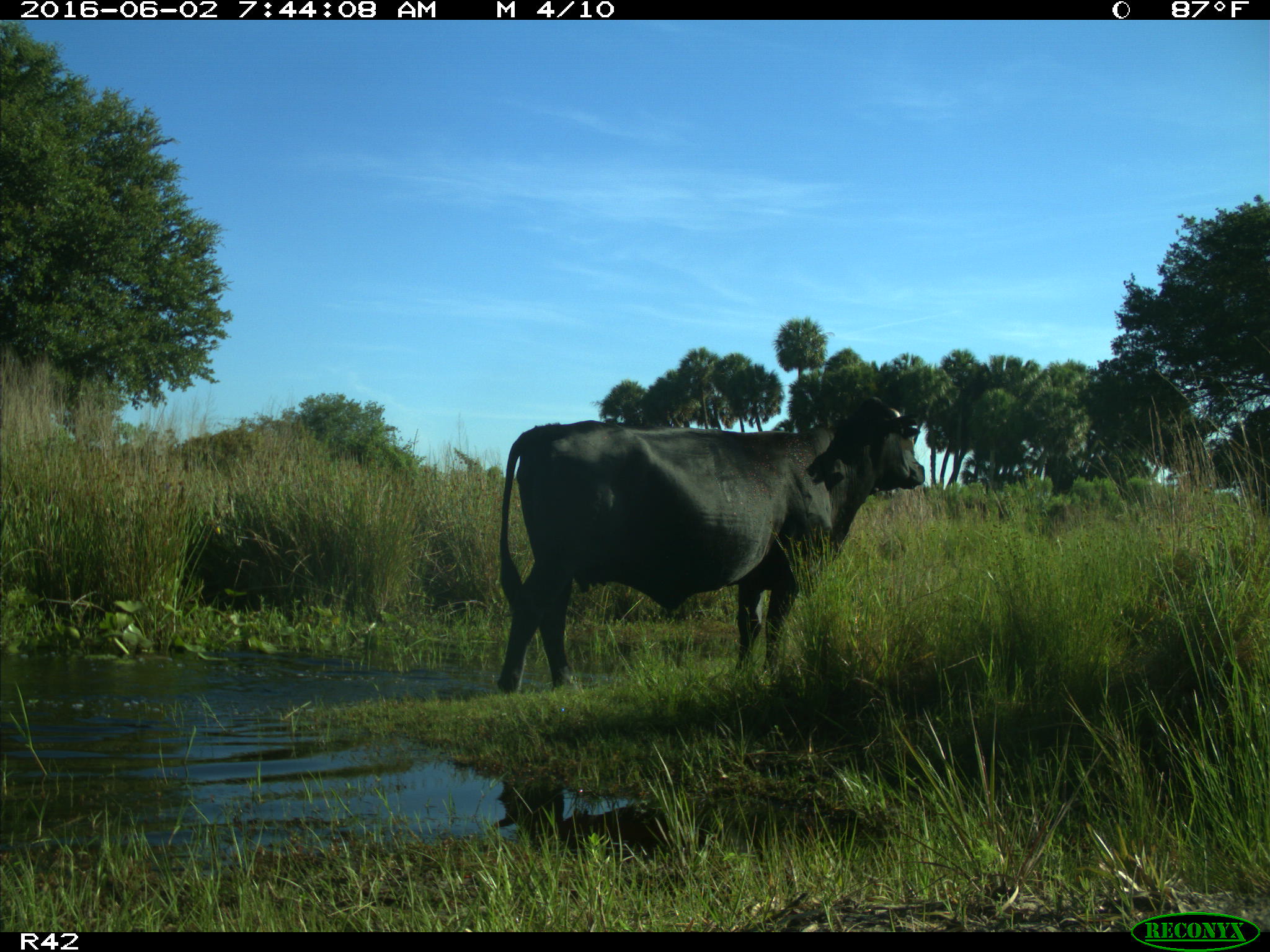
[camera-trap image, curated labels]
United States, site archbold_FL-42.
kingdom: Animalia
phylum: Chordata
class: Mammalia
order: Artiodactyla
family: Bovidae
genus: Bos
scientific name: Bos taurus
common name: domestic cow